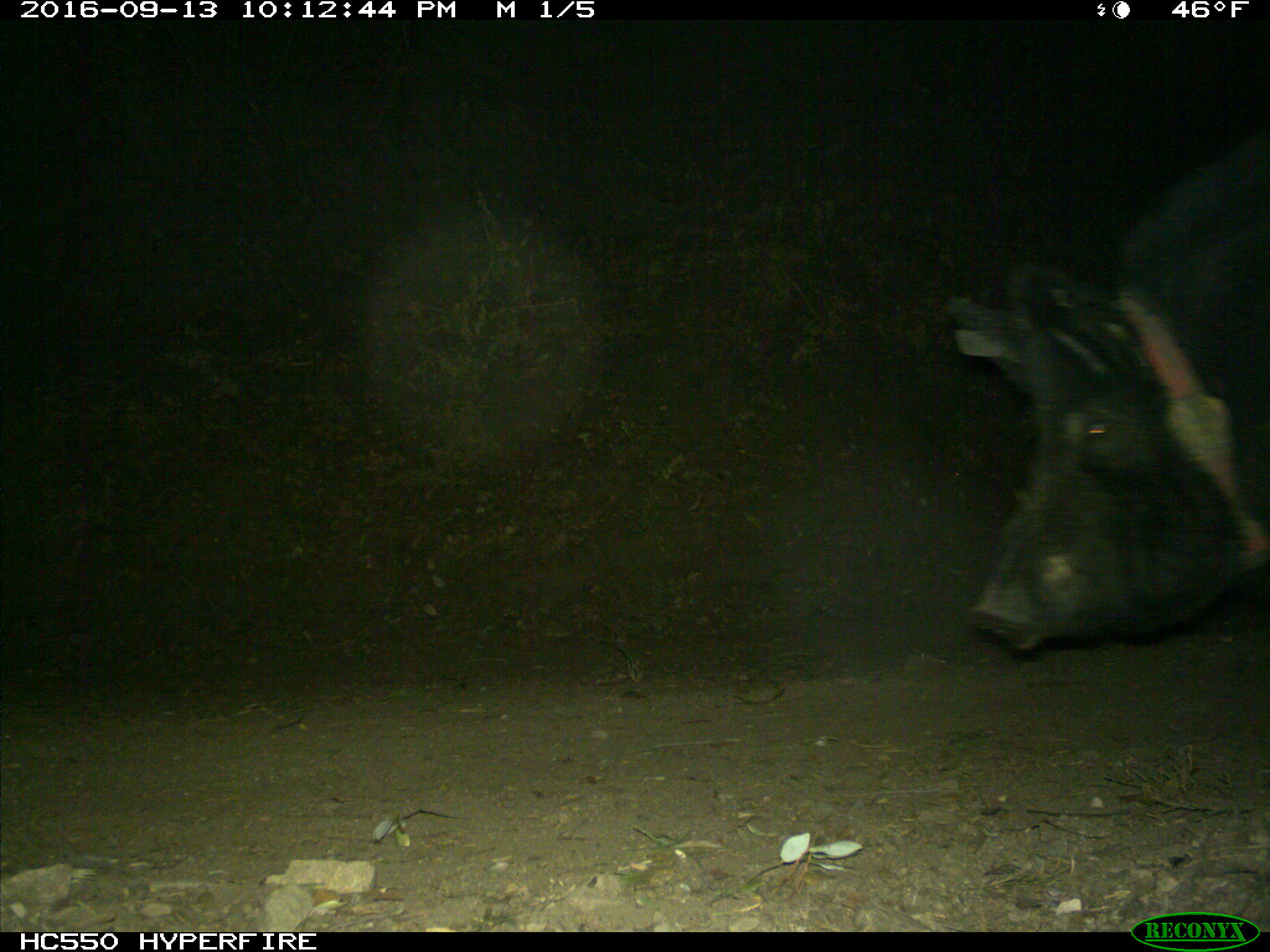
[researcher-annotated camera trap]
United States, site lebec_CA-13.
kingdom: Animalia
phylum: Chordata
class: Mammalia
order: Artiodactyla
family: Suidae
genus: Sus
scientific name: Sus scrofa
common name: wild boar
Sus scrofa (wild boar).